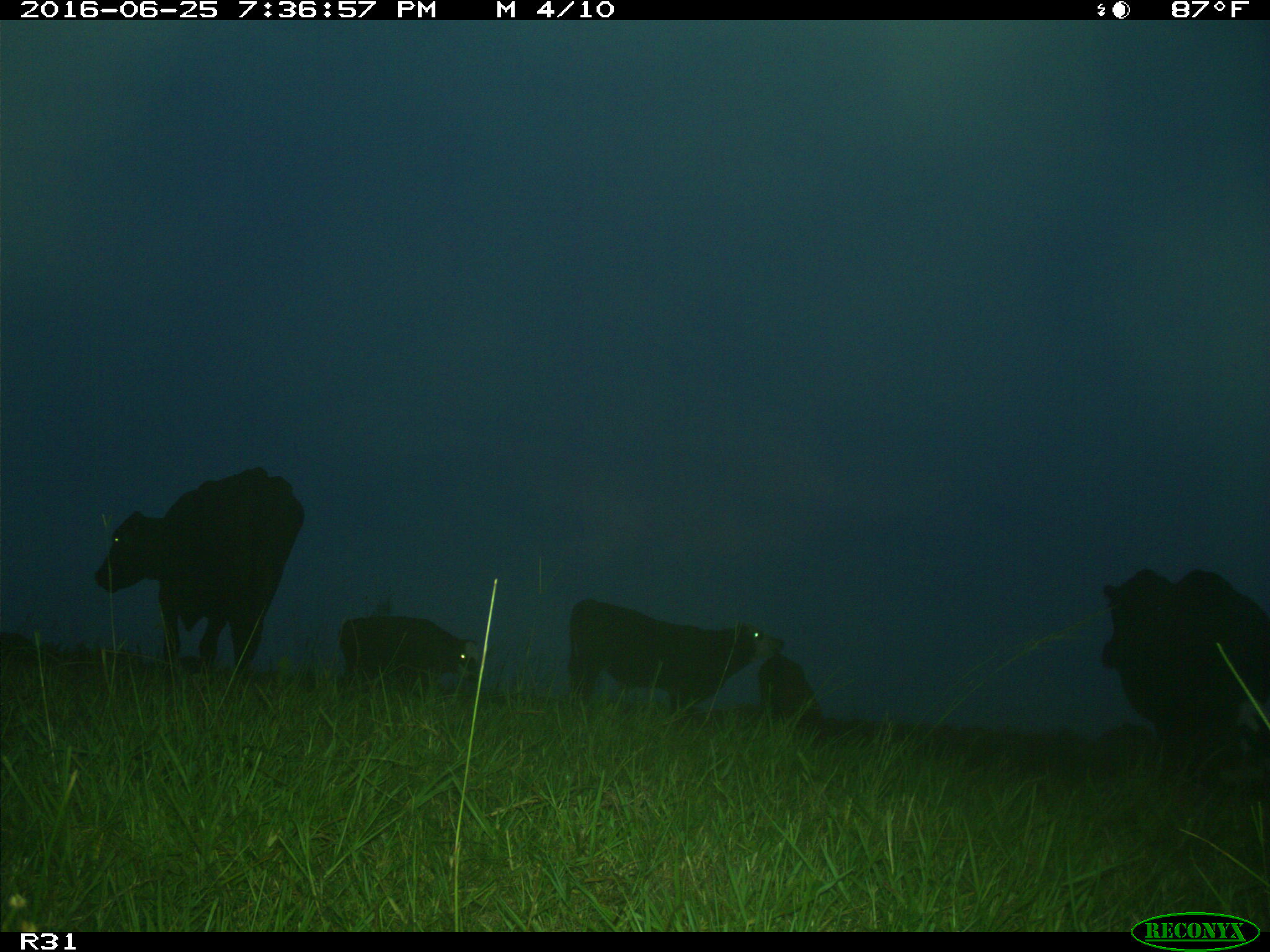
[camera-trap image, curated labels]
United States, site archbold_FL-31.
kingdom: Animalia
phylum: Chordata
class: Mammalia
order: Artiodactyla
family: Bovidae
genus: Bos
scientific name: Bos taurus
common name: domestic cow